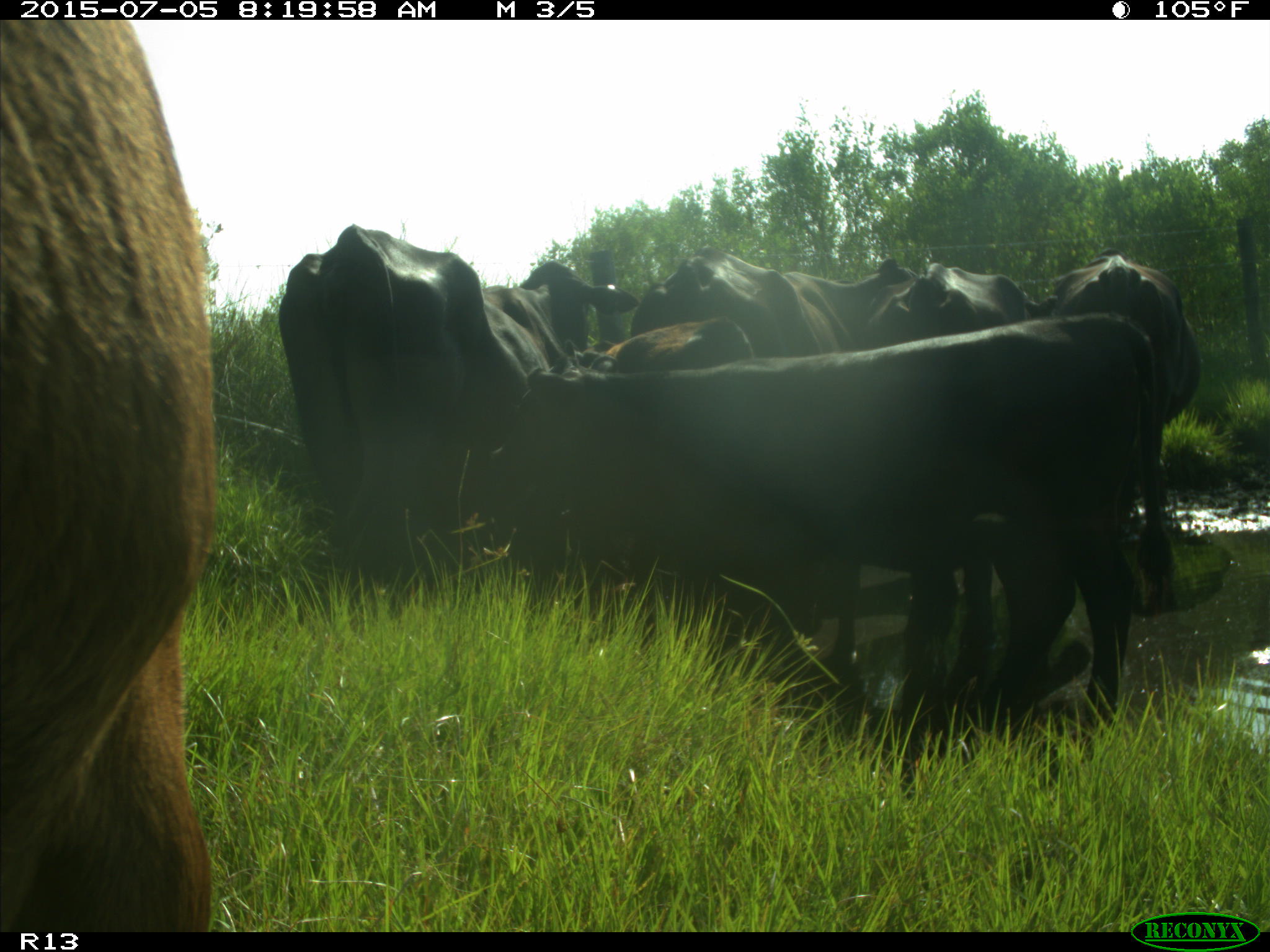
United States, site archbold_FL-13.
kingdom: Animalia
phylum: Chordata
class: Mammalia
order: Artiodactyla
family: Bovidae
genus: Bos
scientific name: Bos taurus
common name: domestic cow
Bos taurus (domestic cow).